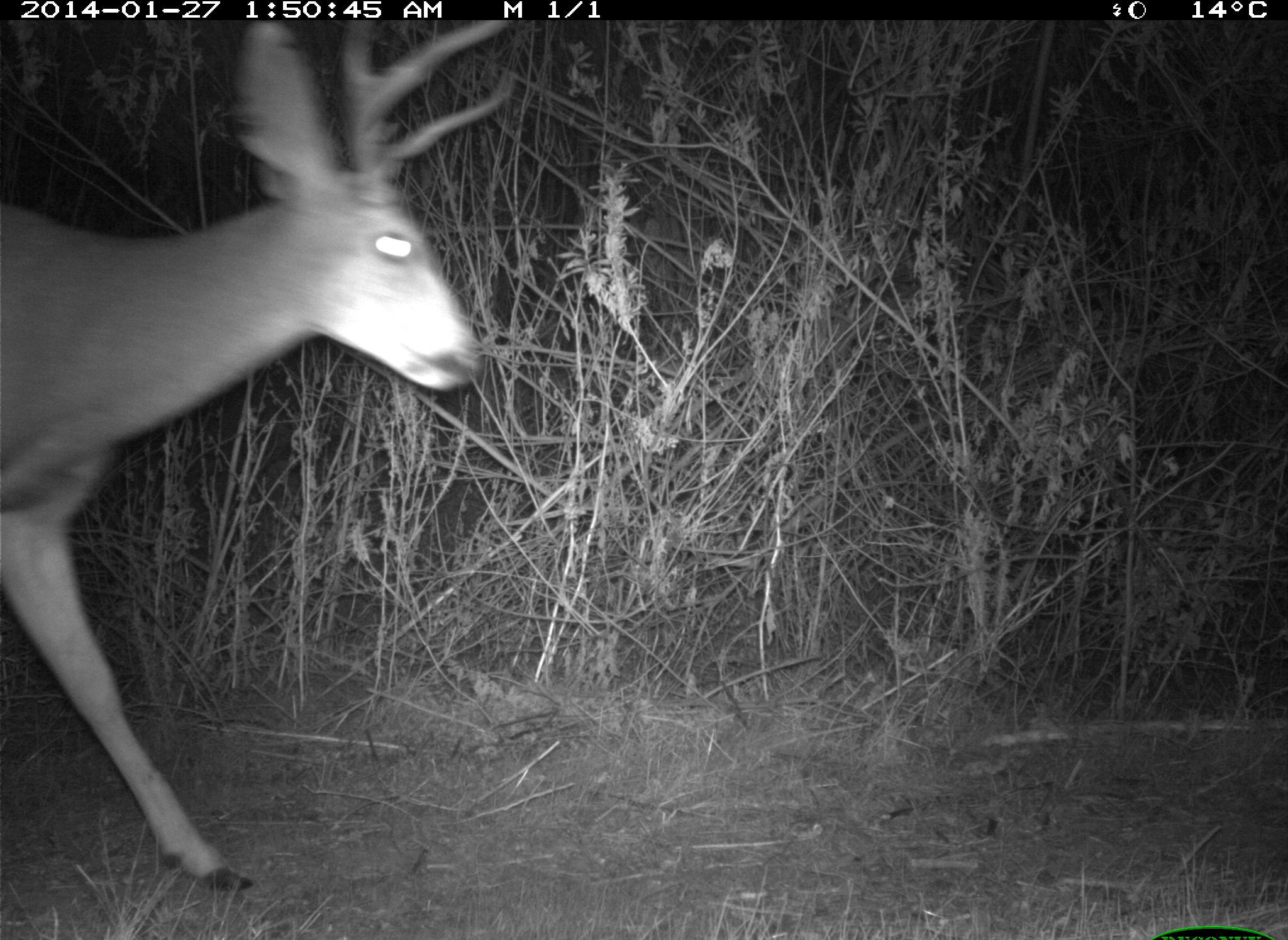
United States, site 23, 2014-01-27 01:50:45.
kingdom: Animalia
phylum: Chordata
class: Mammalia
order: Artiodactyla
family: Cervidae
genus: Odocoileus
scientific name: Odocoileus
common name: deer